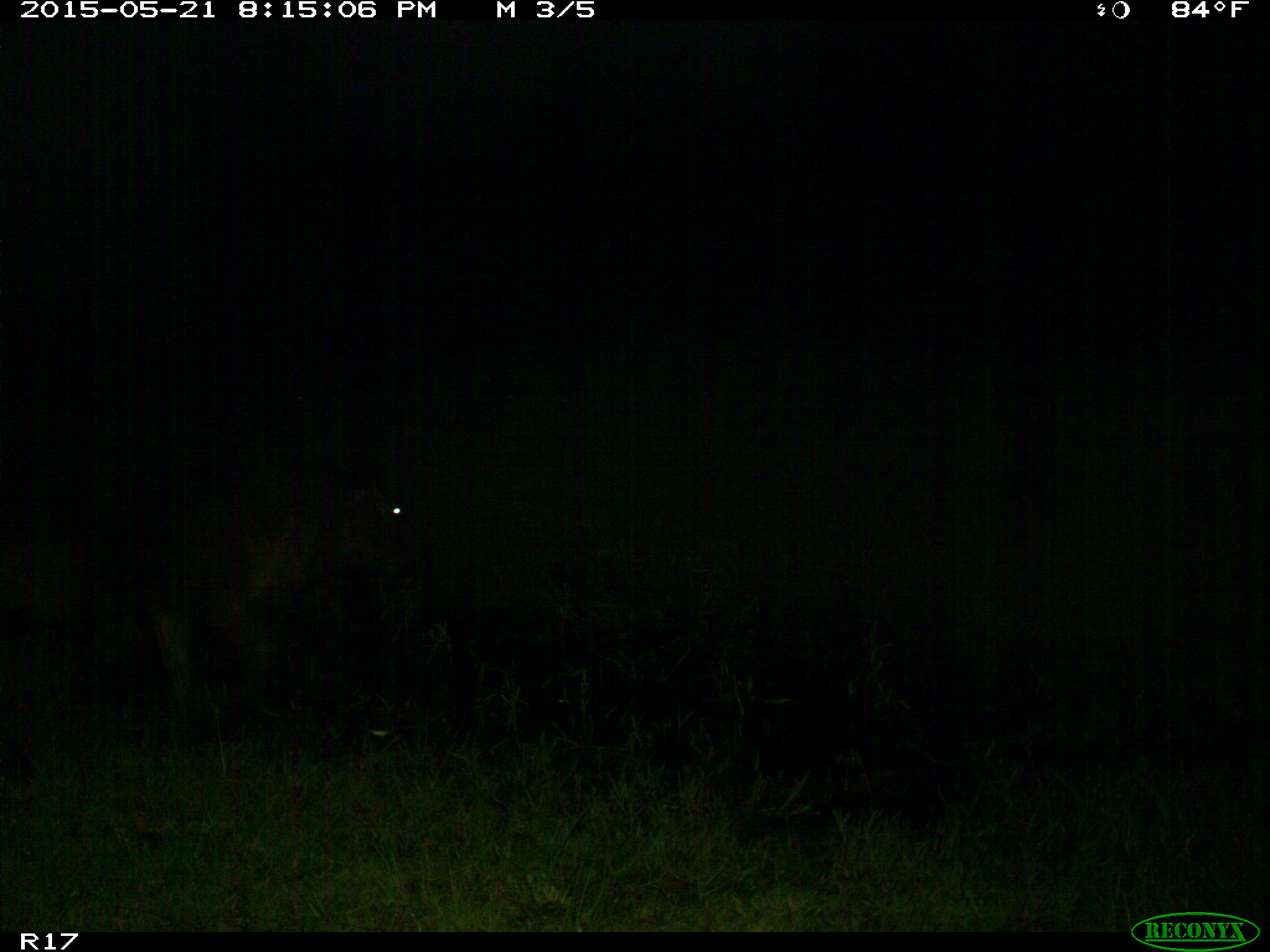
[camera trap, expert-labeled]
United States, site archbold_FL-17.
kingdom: Animalia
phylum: Chordata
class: Mammalia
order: Artiodactyla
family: Bovidae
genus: Bos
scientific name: Bos taurus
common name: domestic cow